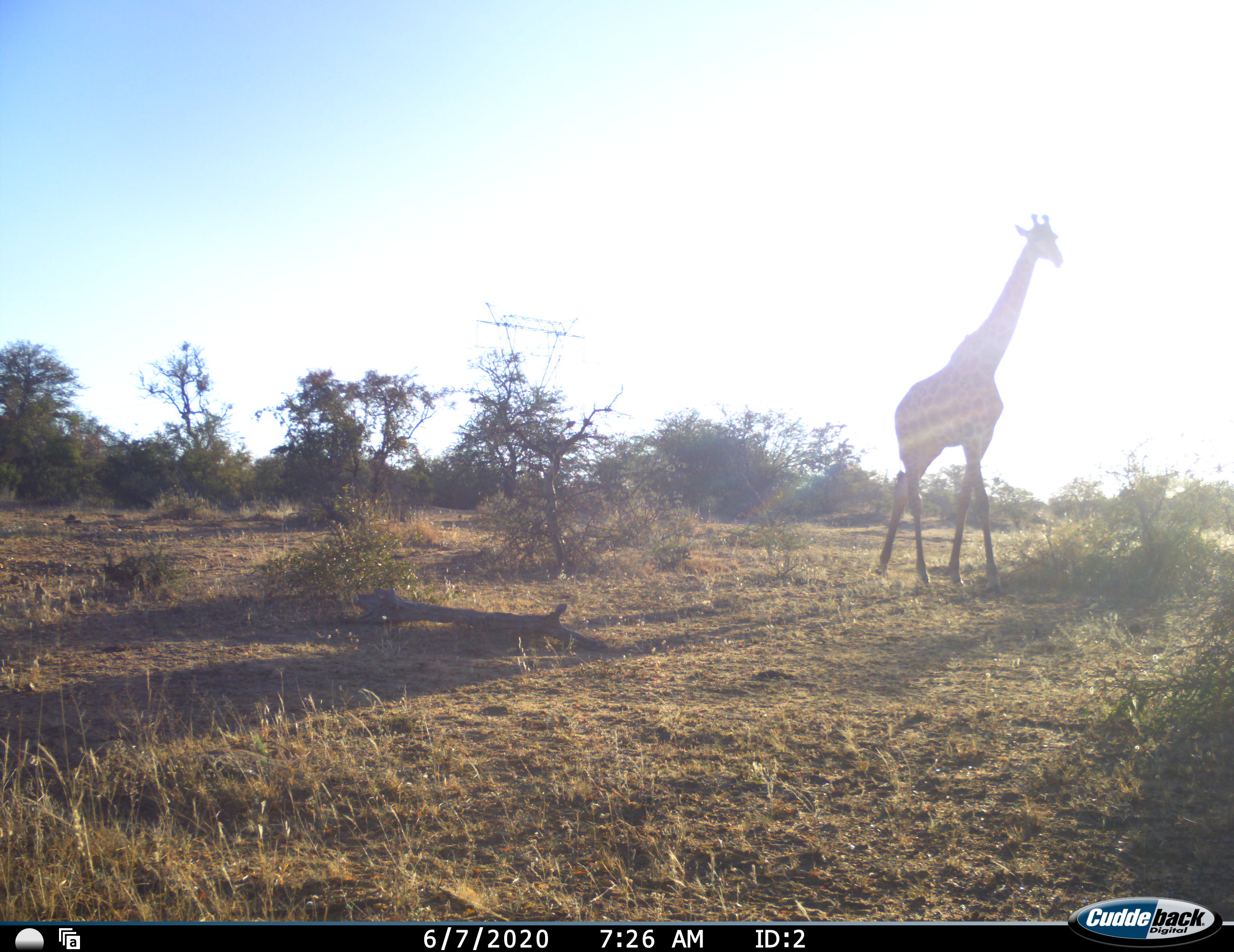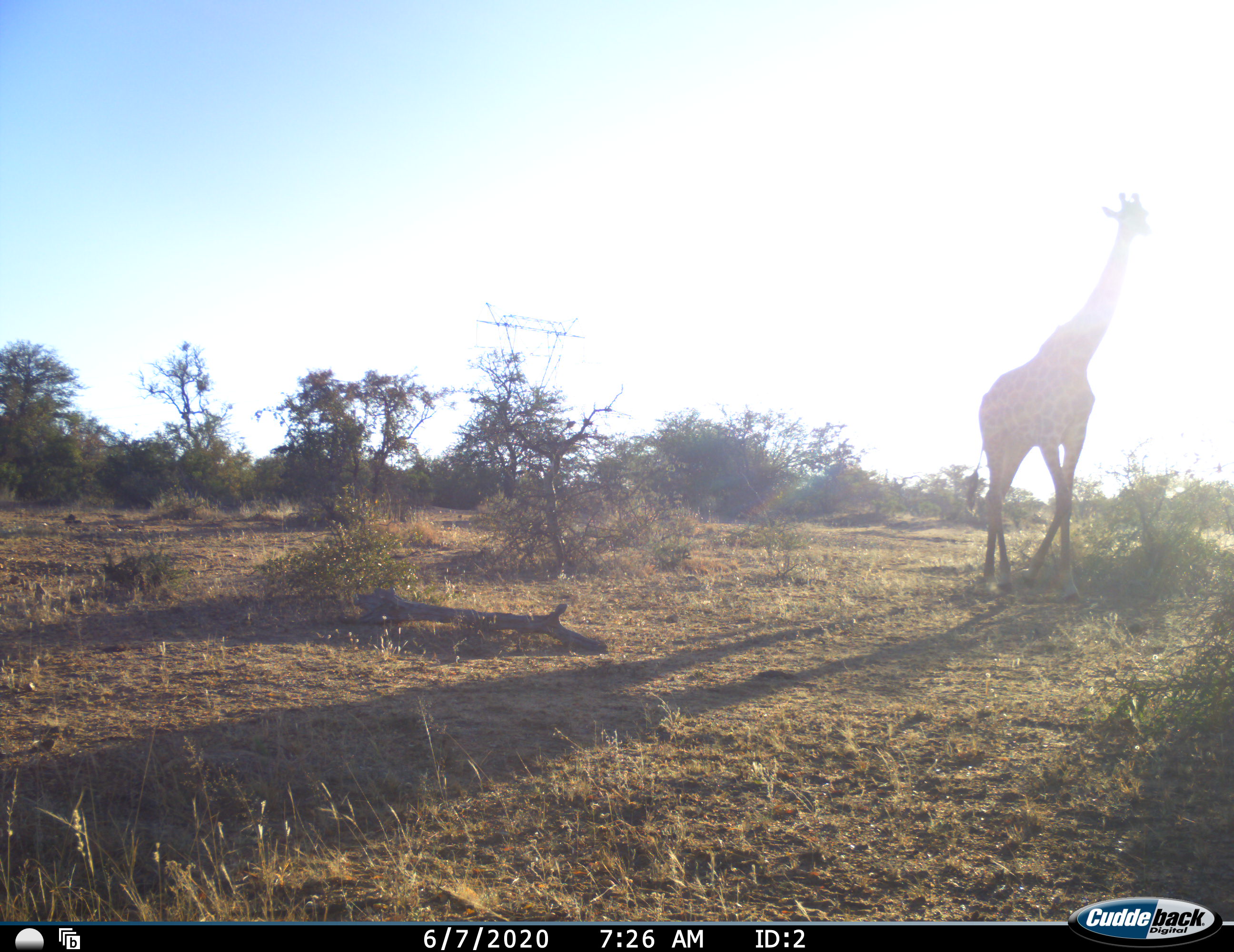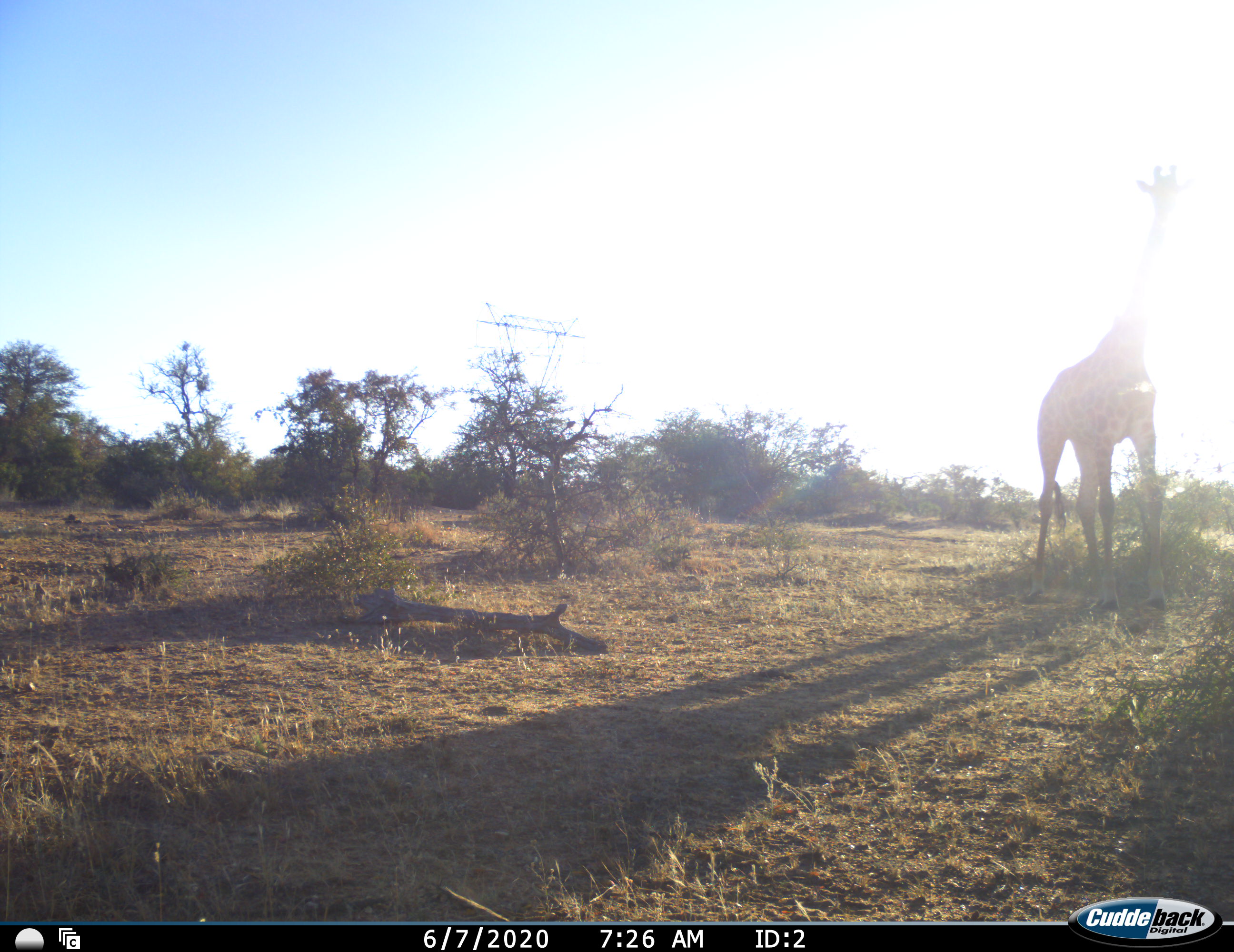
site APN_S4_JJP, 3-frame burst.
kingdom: Animalia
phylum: Chordata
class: Mammalia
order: Artiodactyla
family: Giraffidae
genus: Giraffa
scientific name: Giraffa camelopardalis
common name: giraffe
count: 1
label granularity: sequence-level